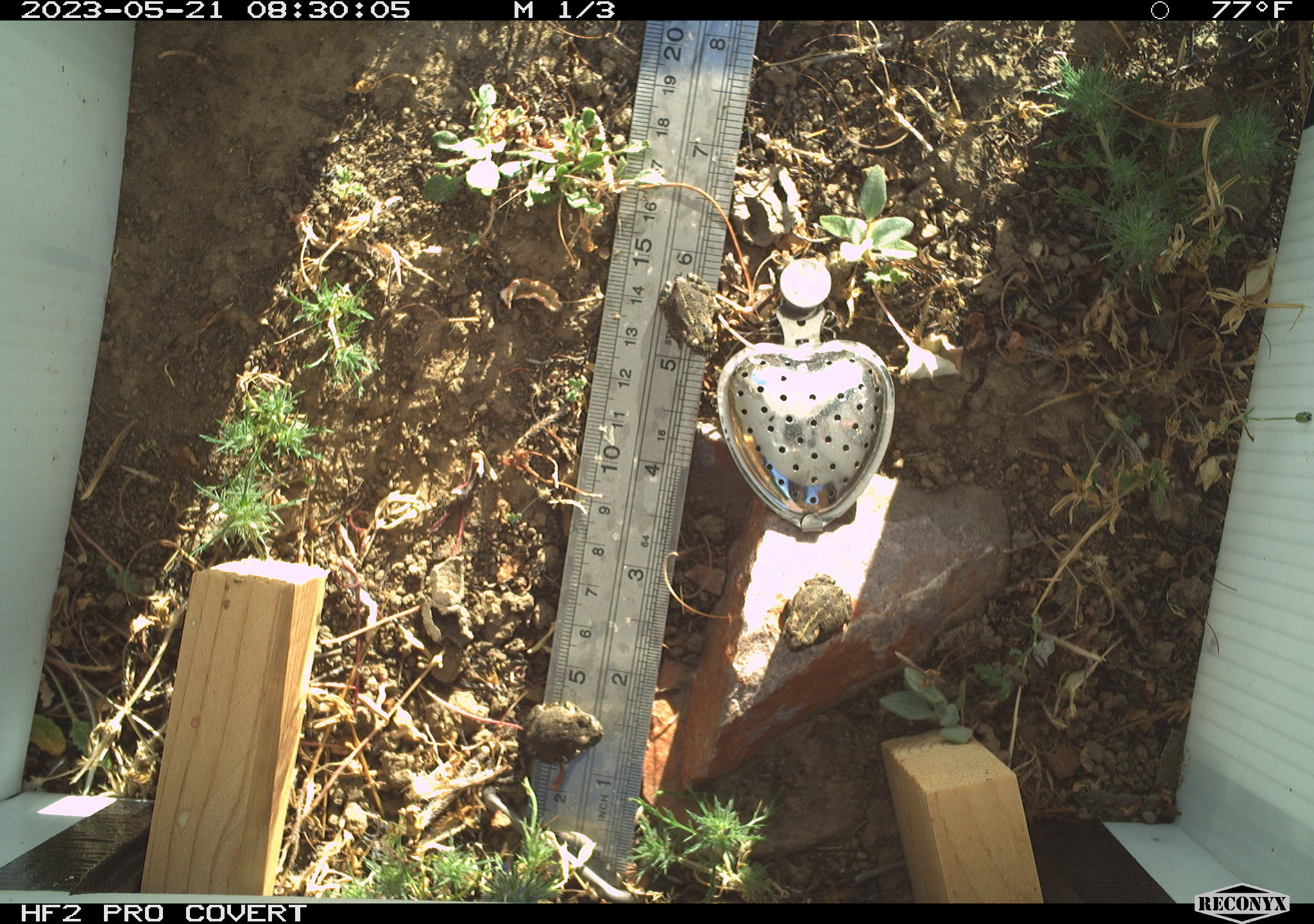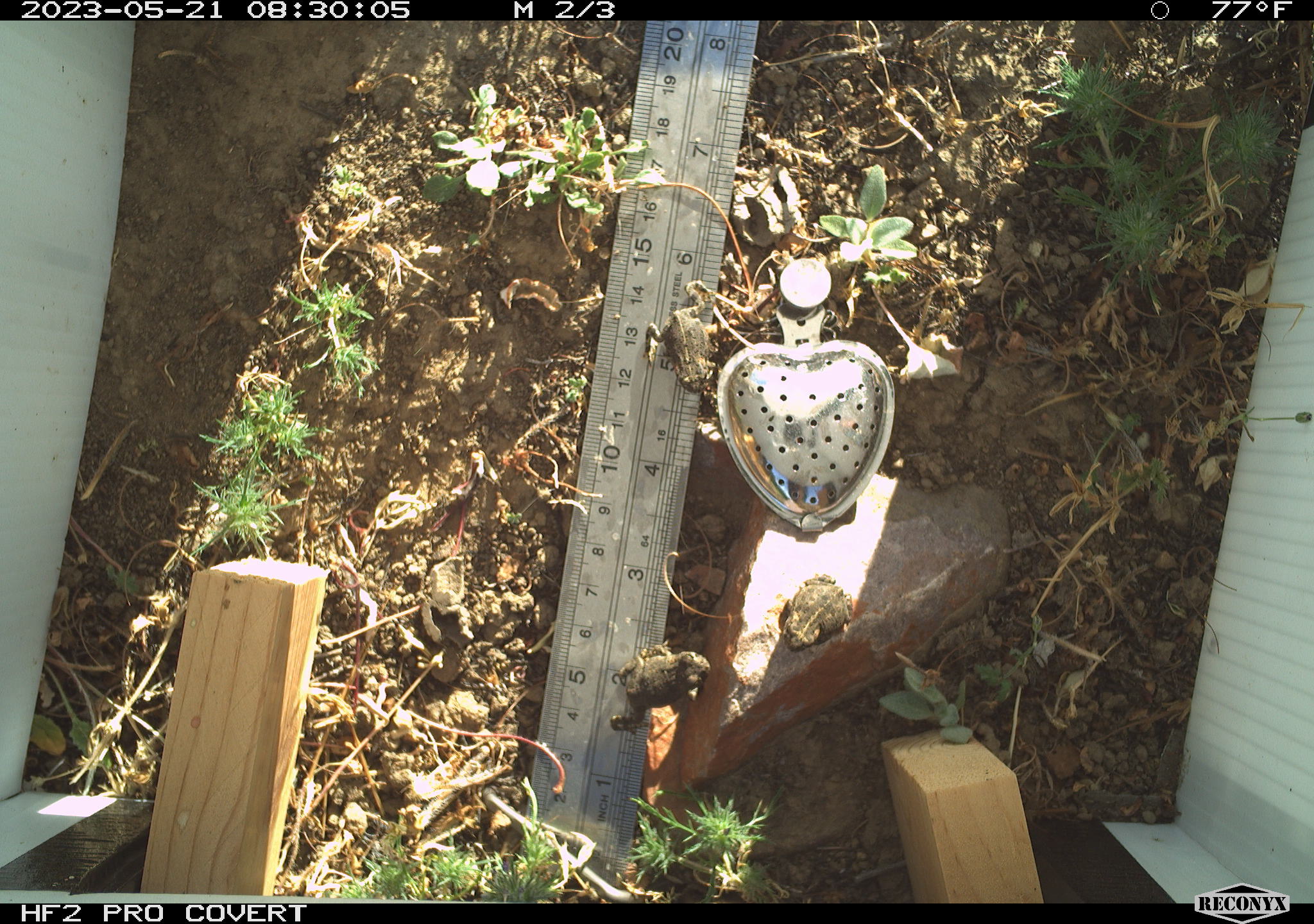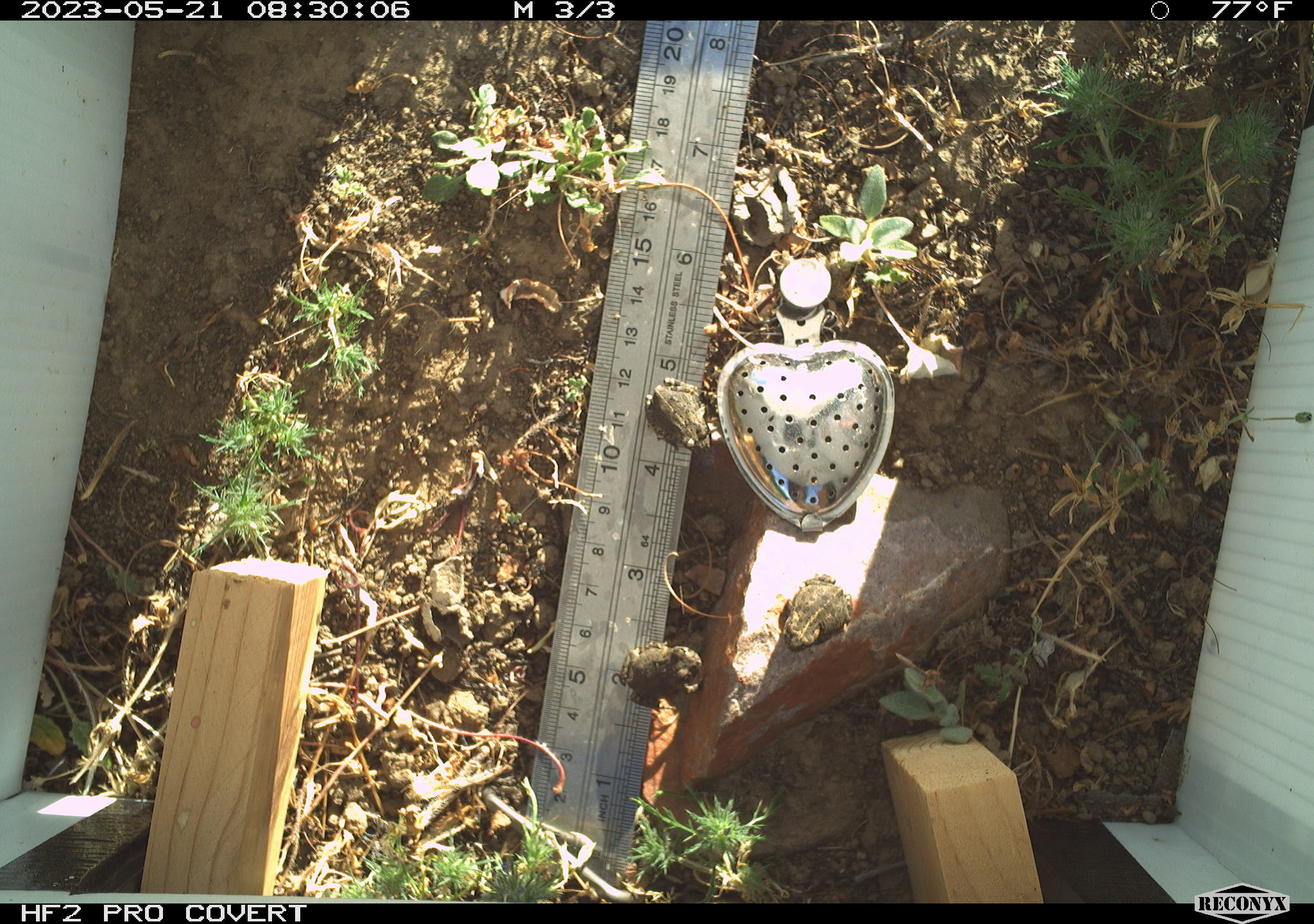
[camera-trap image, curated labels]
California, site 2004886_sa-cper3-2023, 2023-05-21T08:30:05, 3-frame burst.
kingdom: Animalia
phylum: Chordata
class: Amphibia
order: Anura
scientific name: Anura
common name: frogs